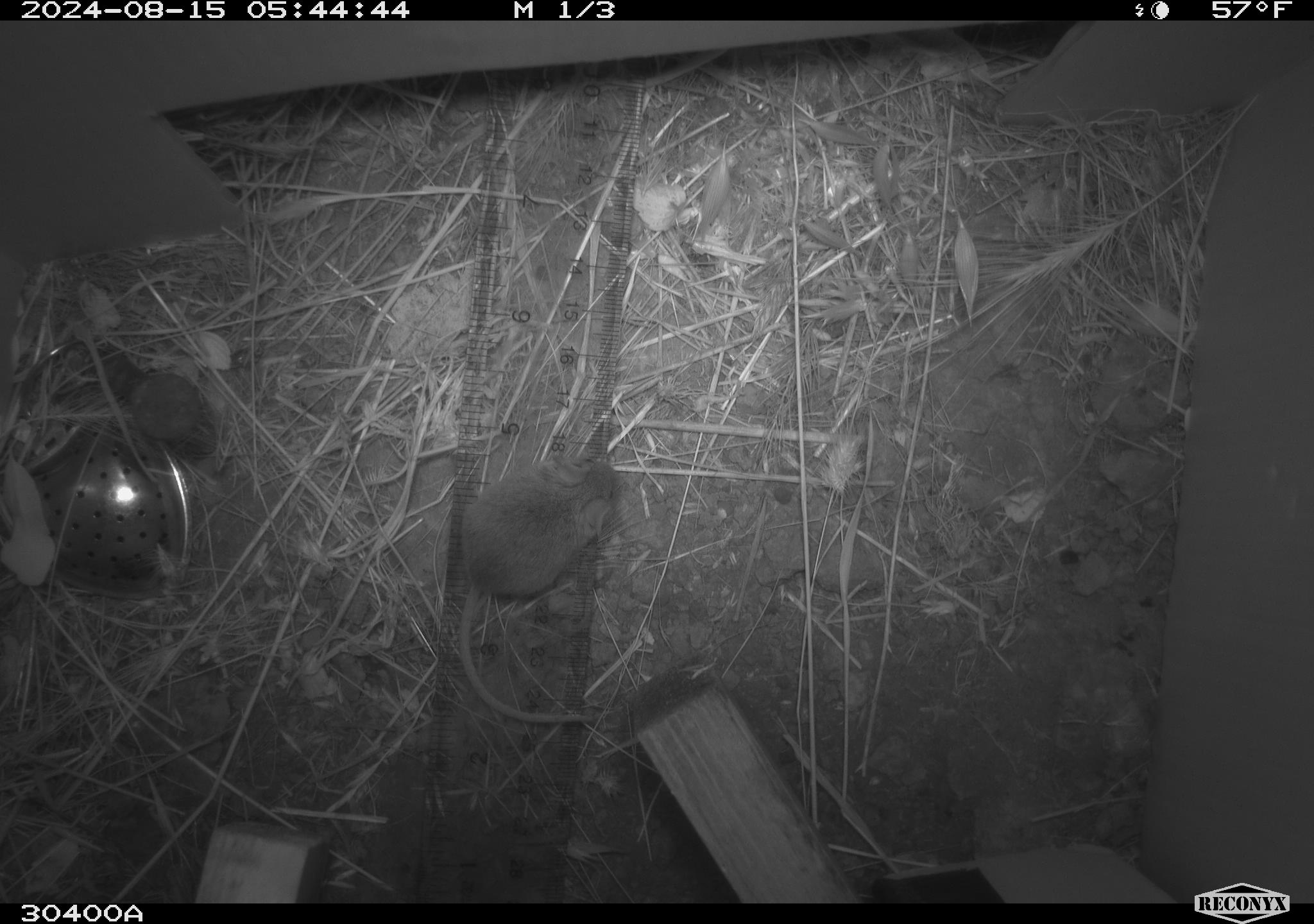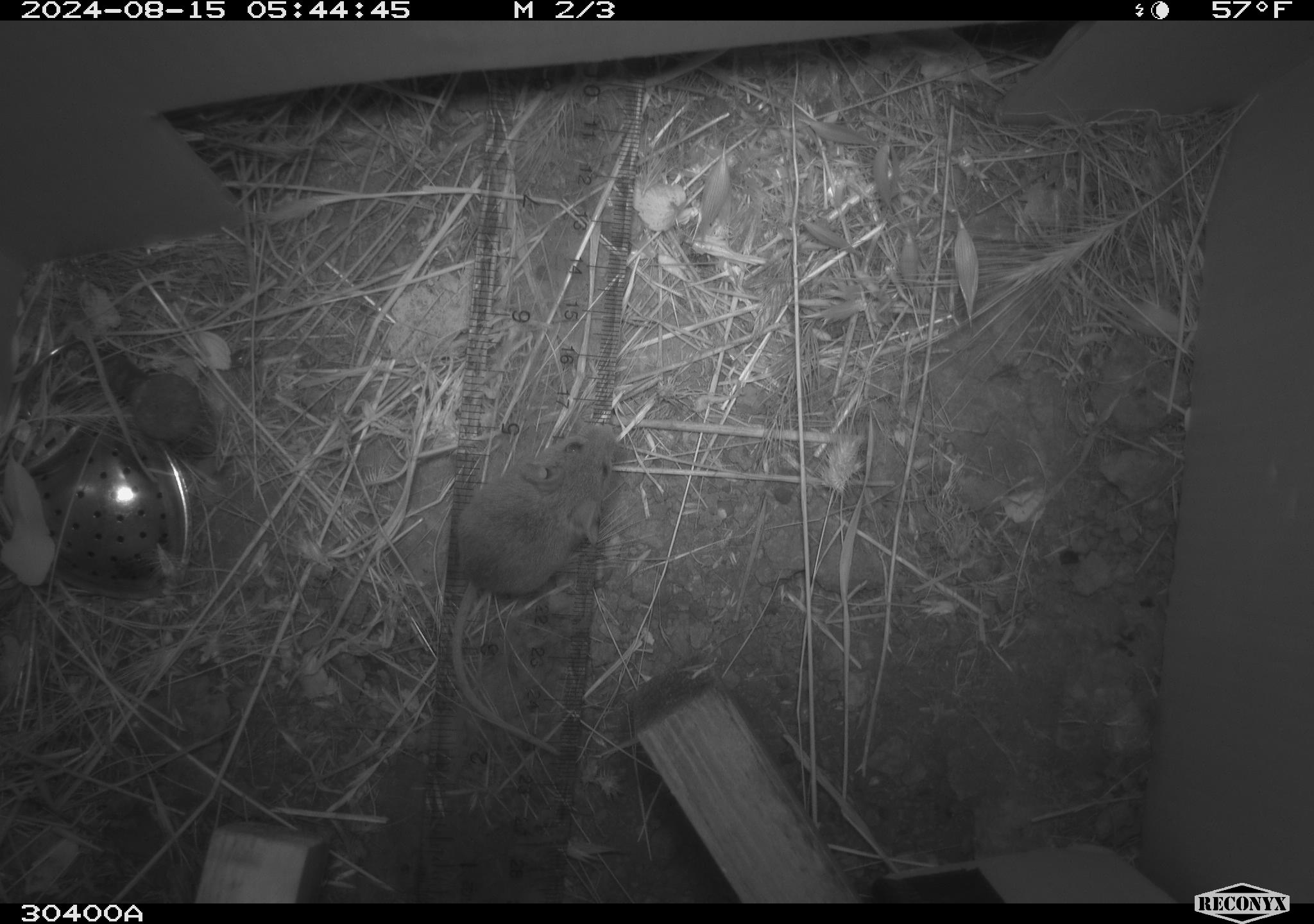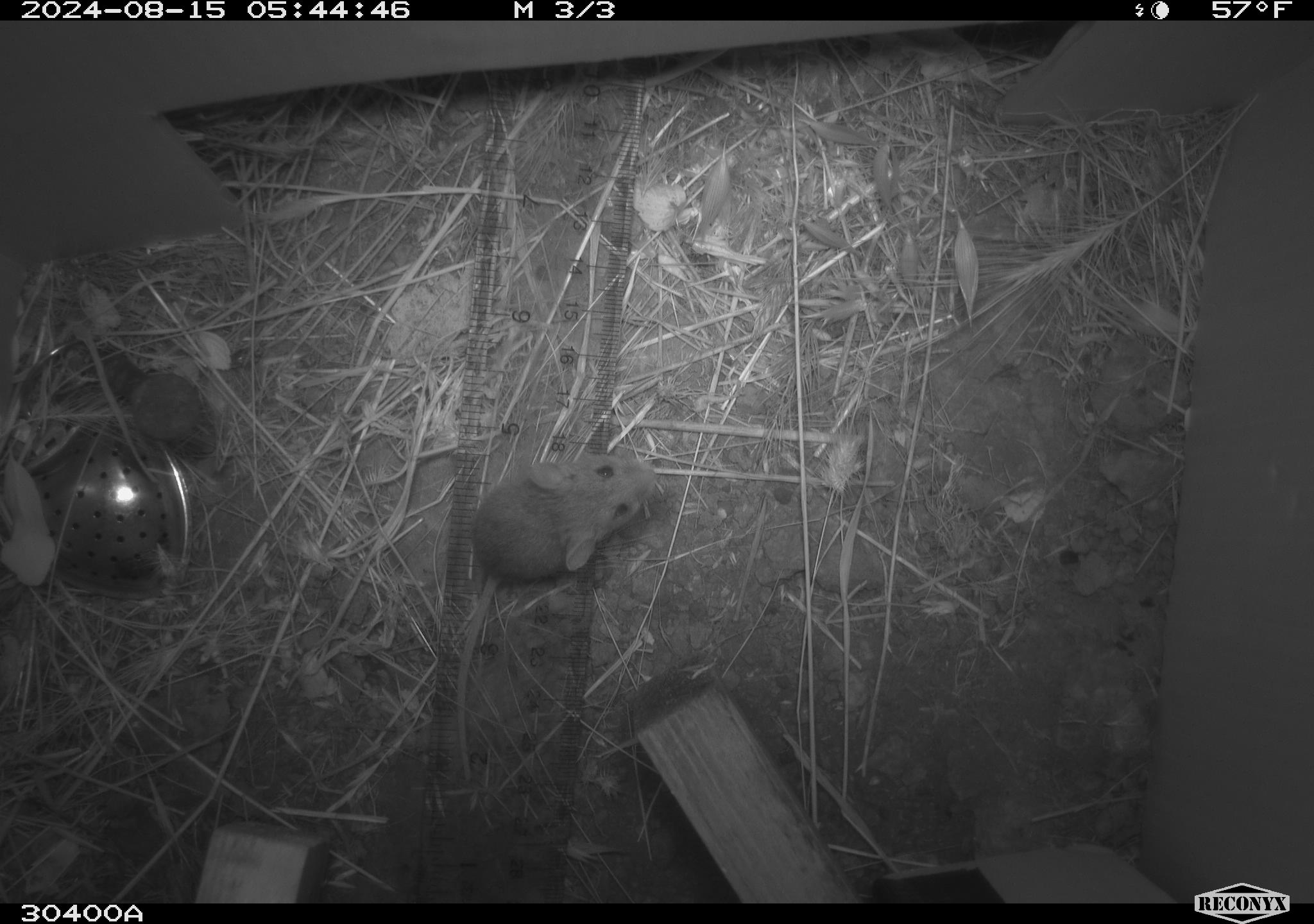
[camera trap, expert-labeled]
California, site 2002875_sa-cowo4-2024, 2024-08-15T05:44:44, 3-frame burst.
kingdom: Animalia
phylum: Chordata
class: Mammalia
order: Rodentia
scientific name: Rodentia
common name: mouse species